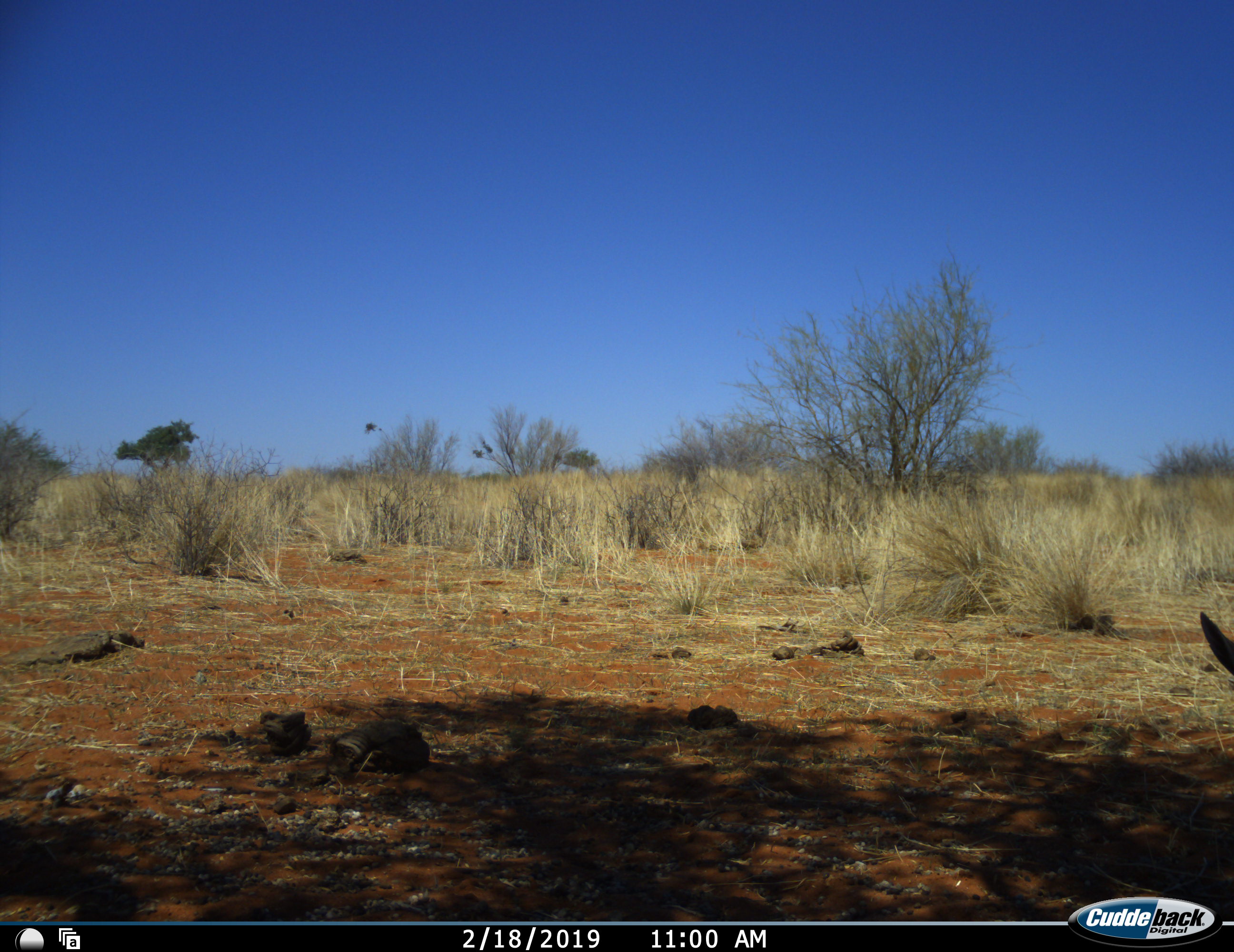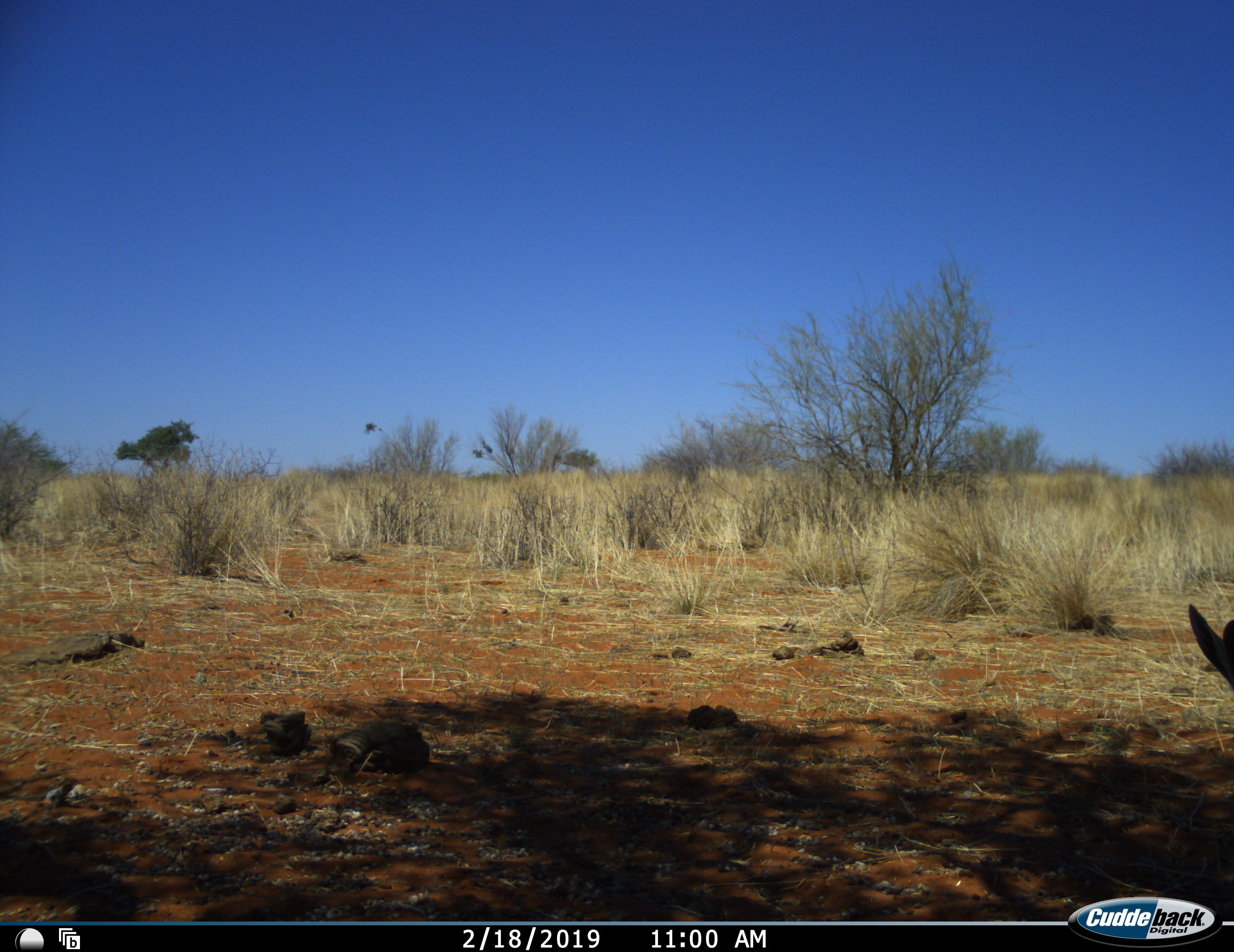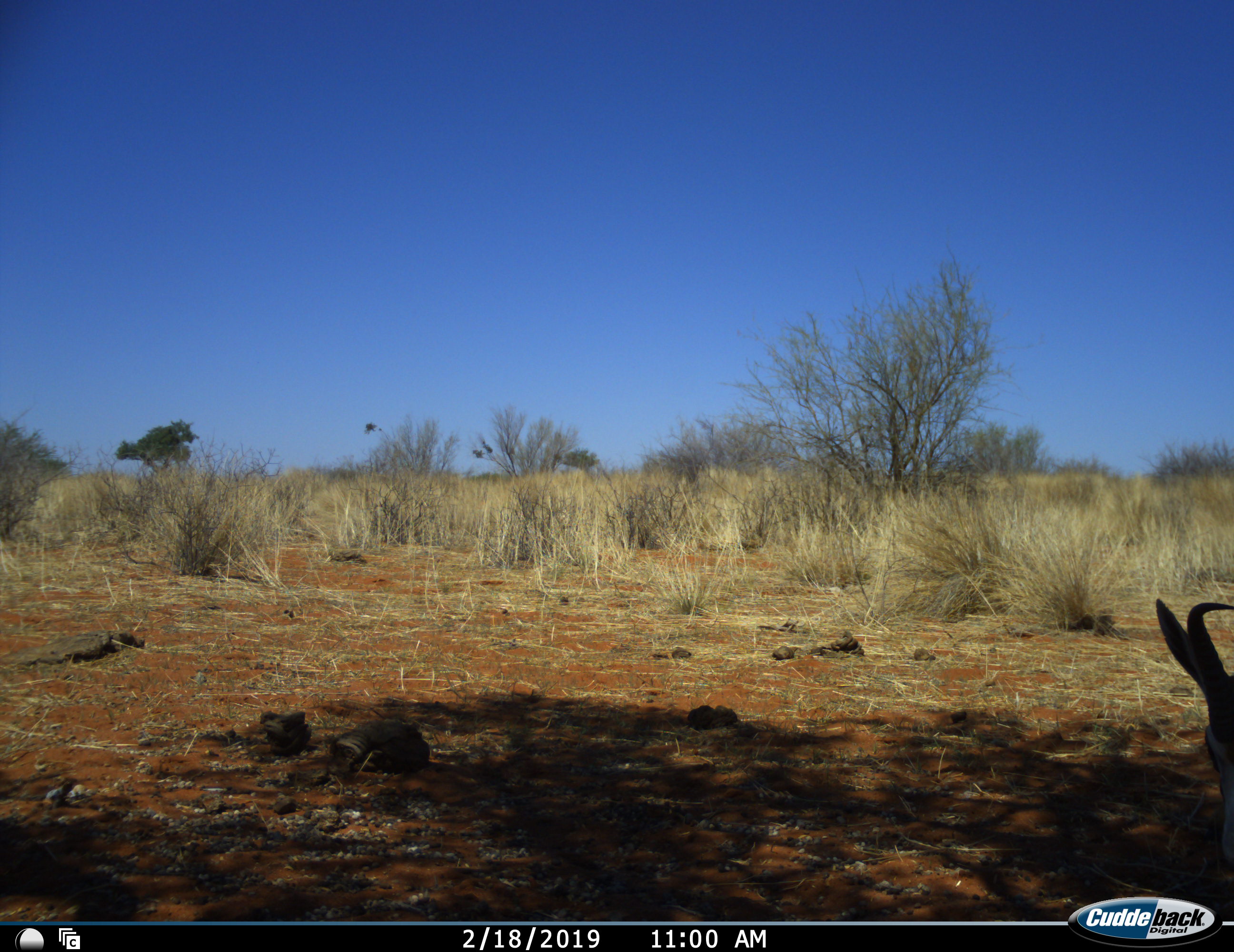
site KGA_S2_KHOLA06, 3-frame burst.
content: unidentified animal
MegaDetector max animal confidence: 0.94